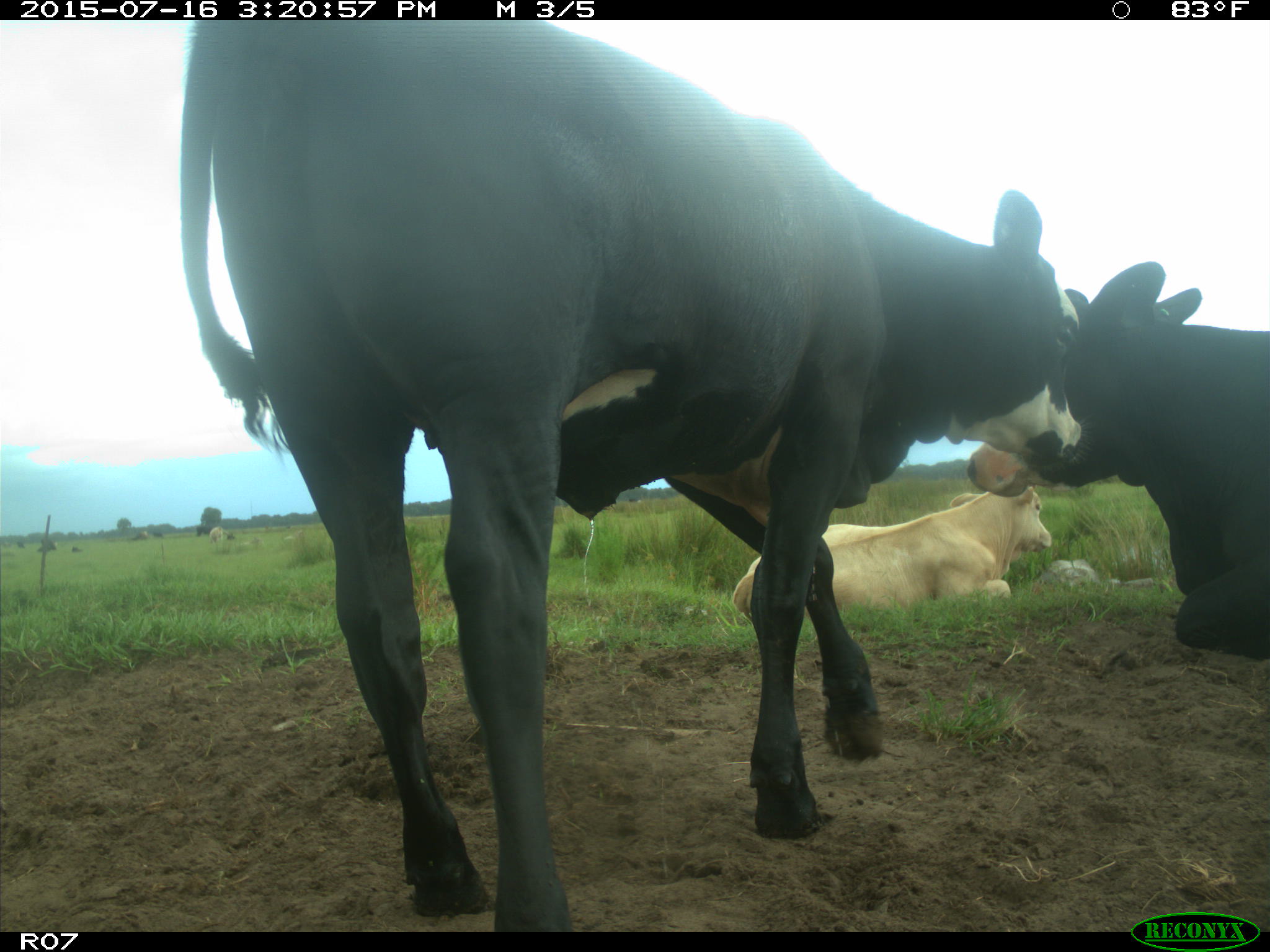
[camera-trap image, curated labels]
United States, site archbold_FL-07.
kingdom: Animalia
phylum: Chordata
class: Mammalia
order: Artiodactyla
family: Bovidae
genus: Bos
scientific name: Bos taurus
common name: domestic cow